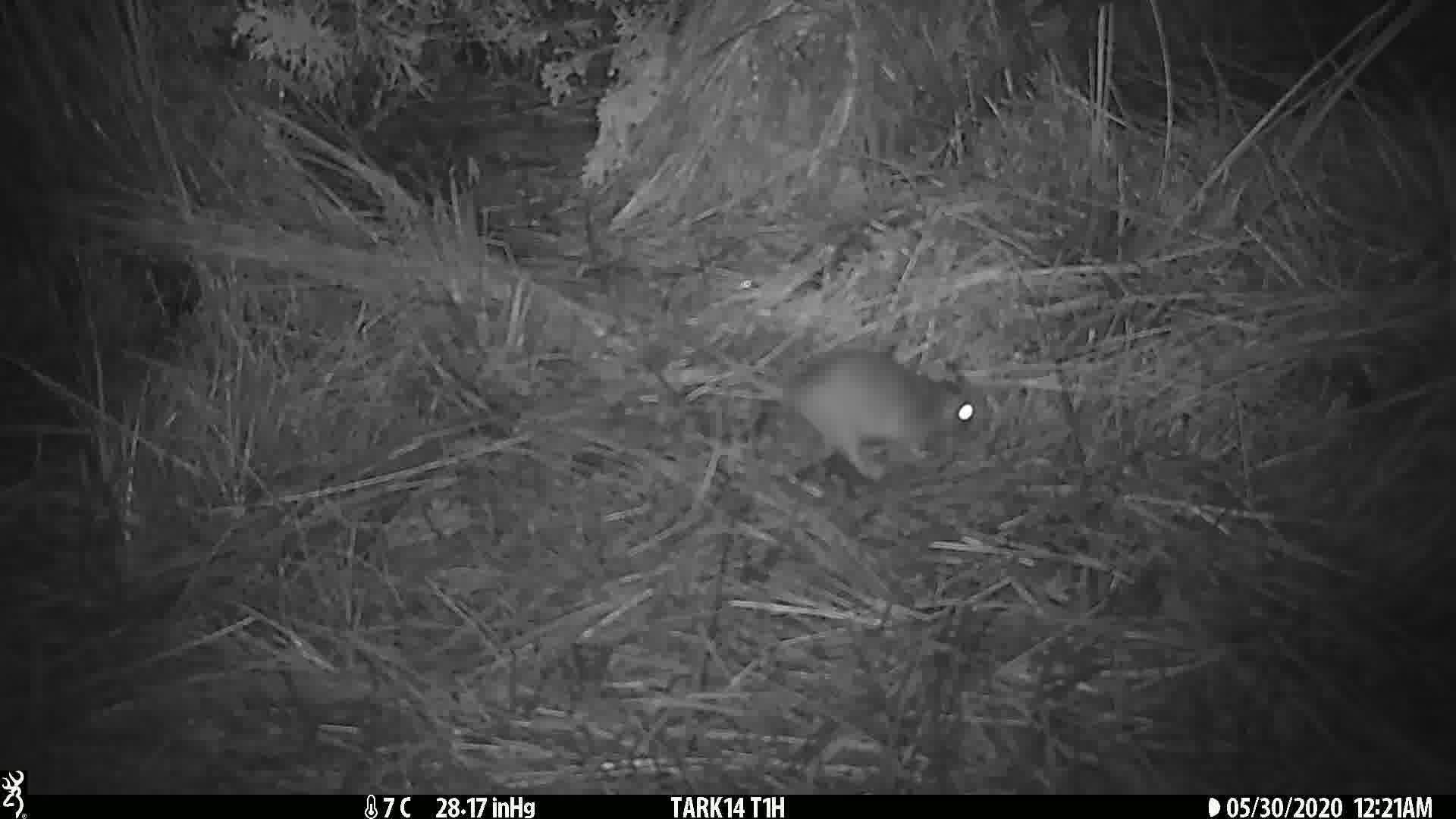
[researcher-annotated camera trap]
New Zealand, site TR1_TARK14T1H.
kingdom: Animalia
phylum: Chordata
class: Mammalia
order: Rodentia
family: Muridae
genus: Rattus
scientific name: Rattus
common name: rat